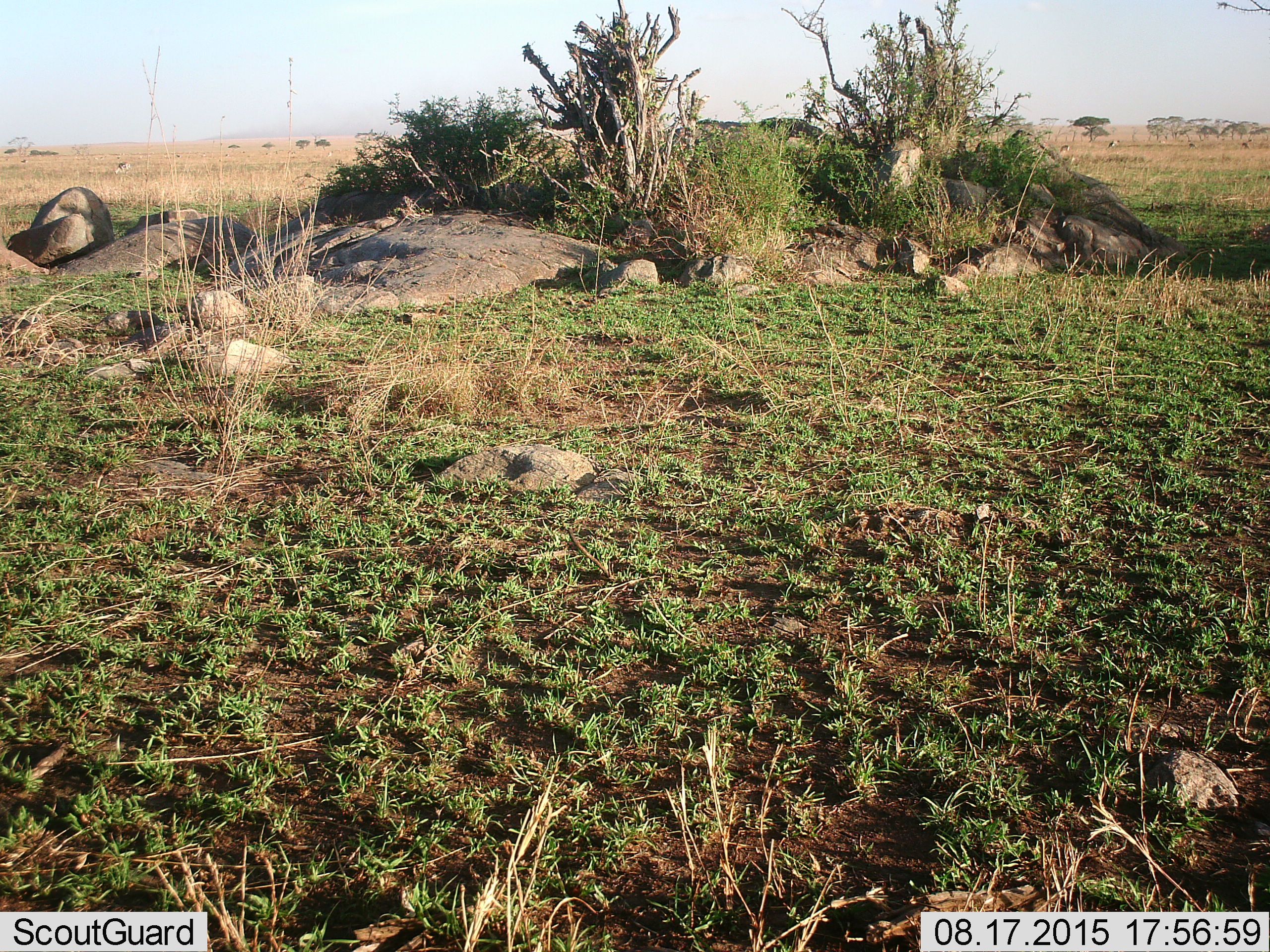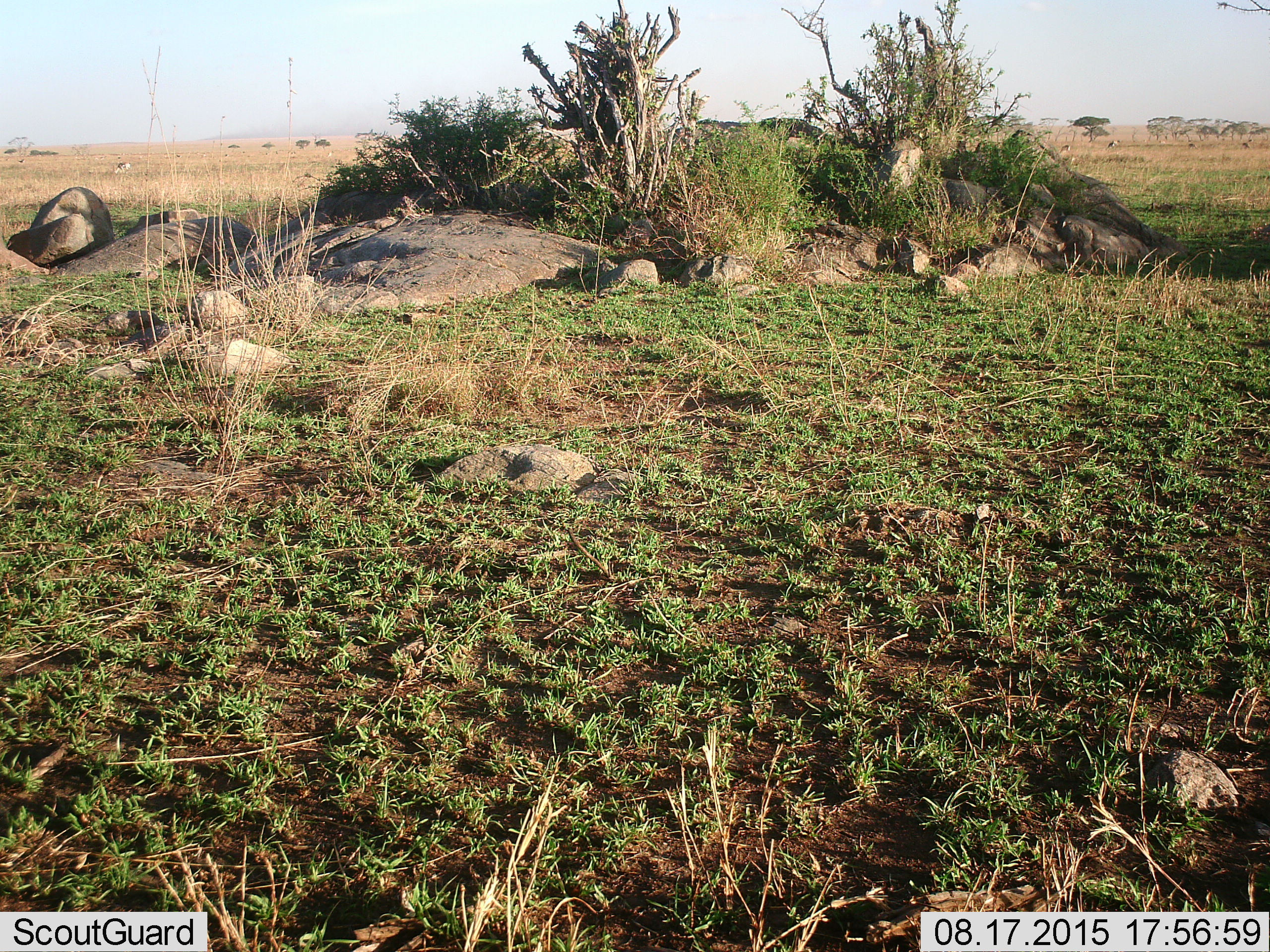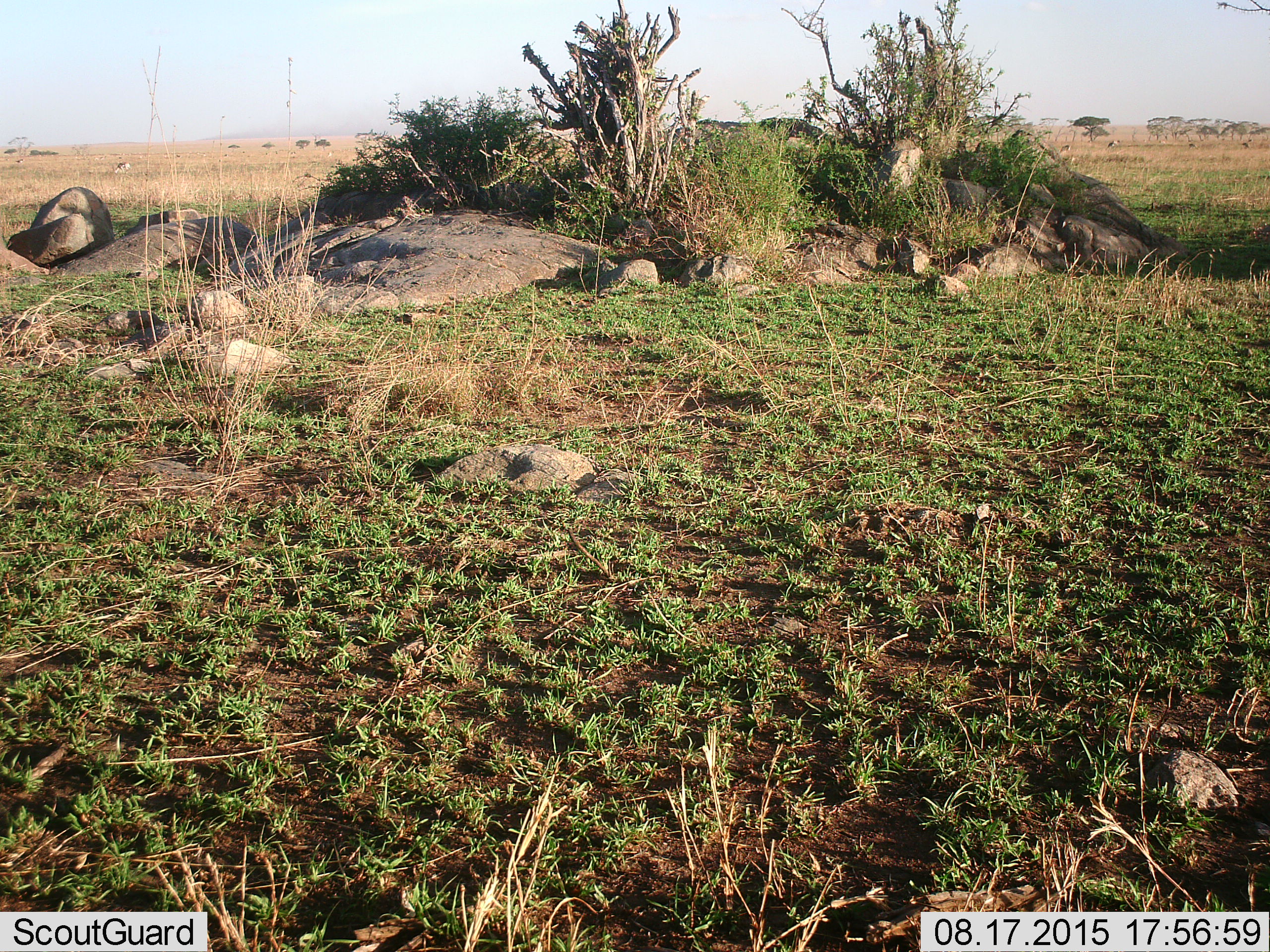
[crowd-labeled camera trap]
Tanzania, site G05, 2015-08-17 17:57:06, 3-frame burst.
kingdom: Animalia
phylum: Chordata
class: Mammalia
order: Artiodactyla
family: Bovidae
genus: Eudorcas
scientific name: Eudorcas thomsonii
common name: thomson's gazelle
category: gazellethomsons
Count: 11-50.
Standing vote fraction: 50%.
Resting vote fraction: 0%.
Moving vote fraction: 30%.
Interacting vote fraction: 0%.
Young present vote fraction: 10%.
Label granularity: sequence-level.